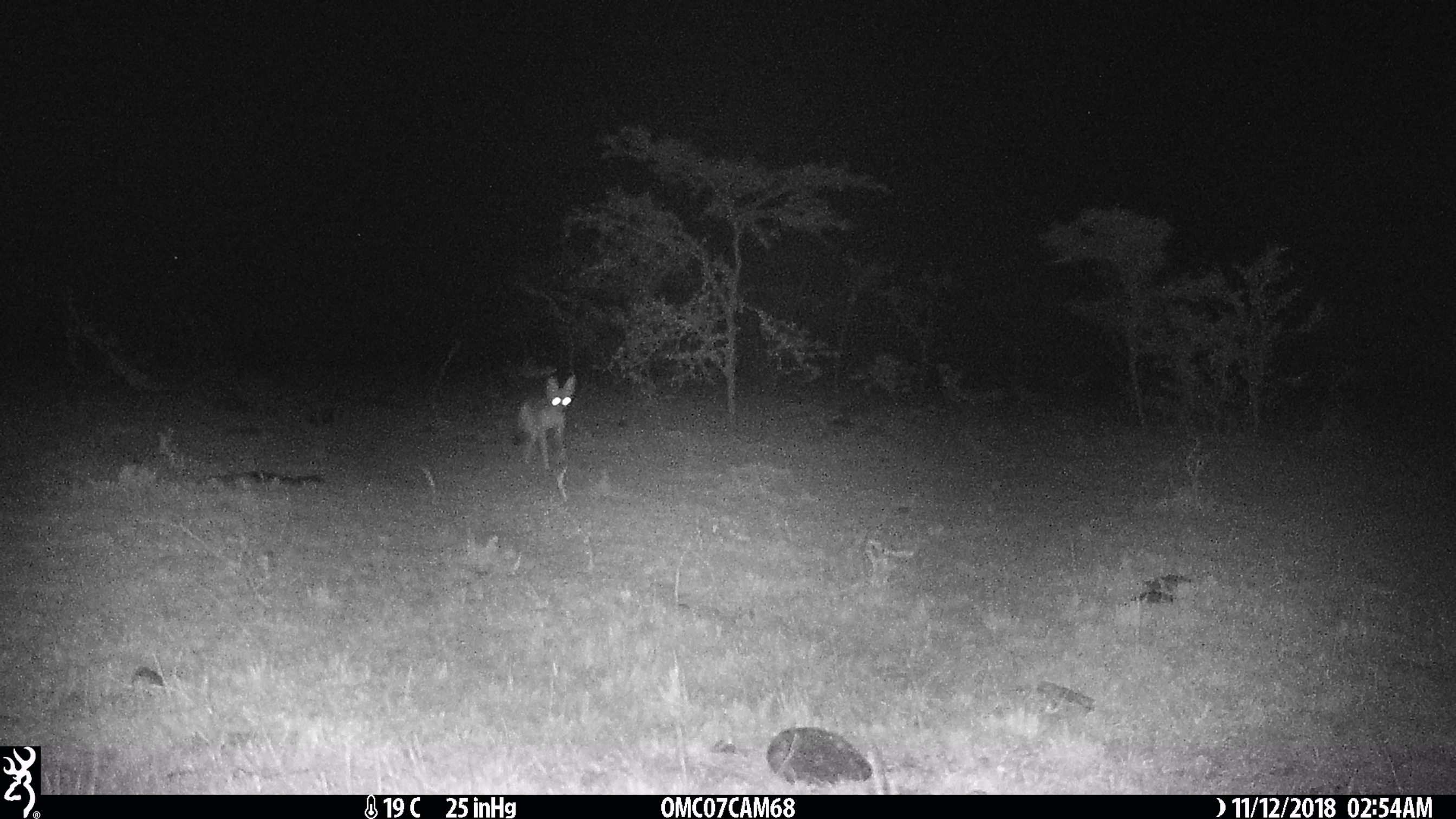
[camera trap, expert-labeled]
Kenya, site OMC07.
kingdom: Animalia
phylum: Chordata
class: Mammalia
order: Carnivora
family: Canidae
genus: Lupulella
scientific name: Lupulella mesomelas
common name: black-backed jackal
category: jackal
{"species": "jackal (black-backed jackal) (Lupulella mesomelas)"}